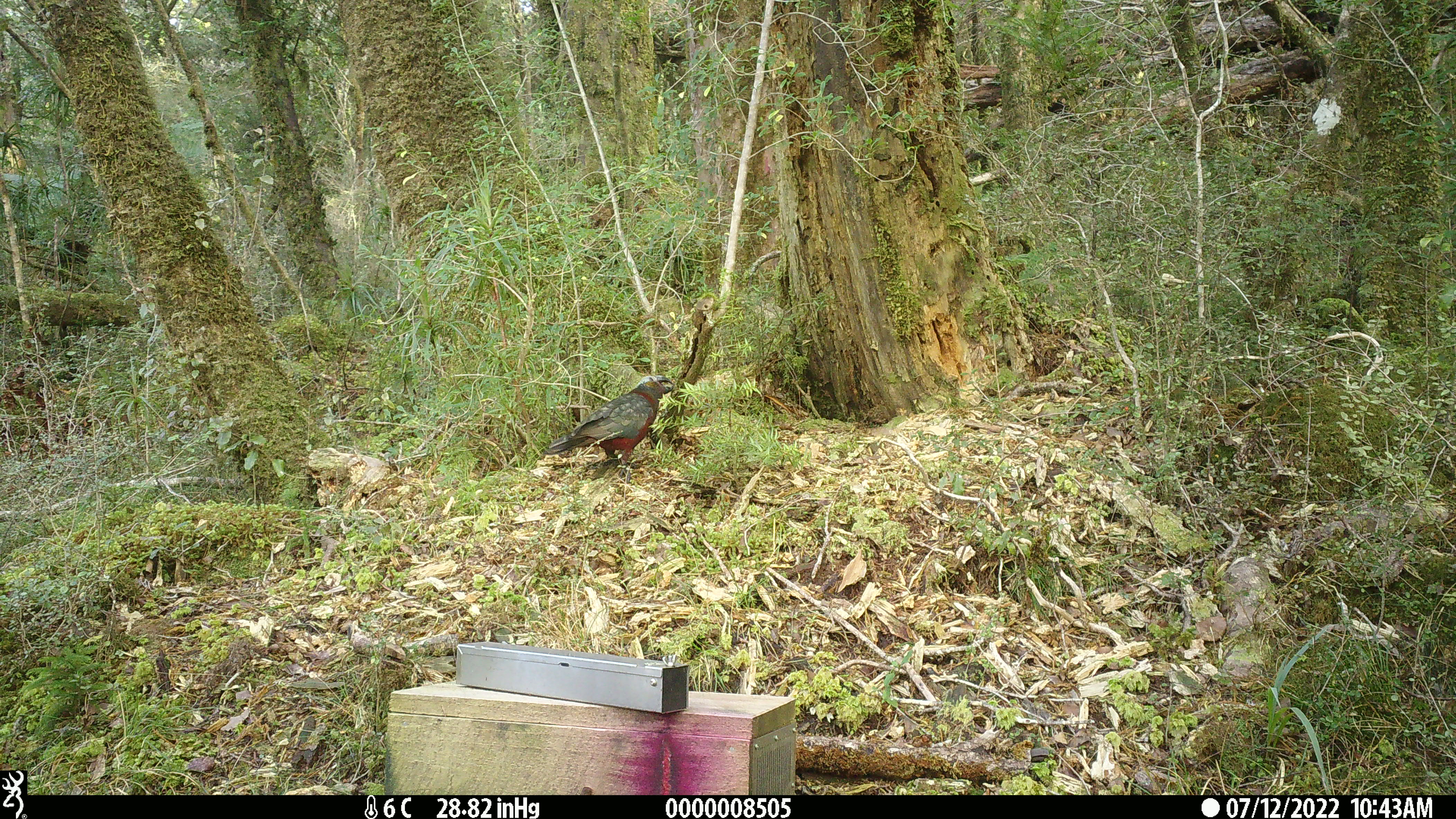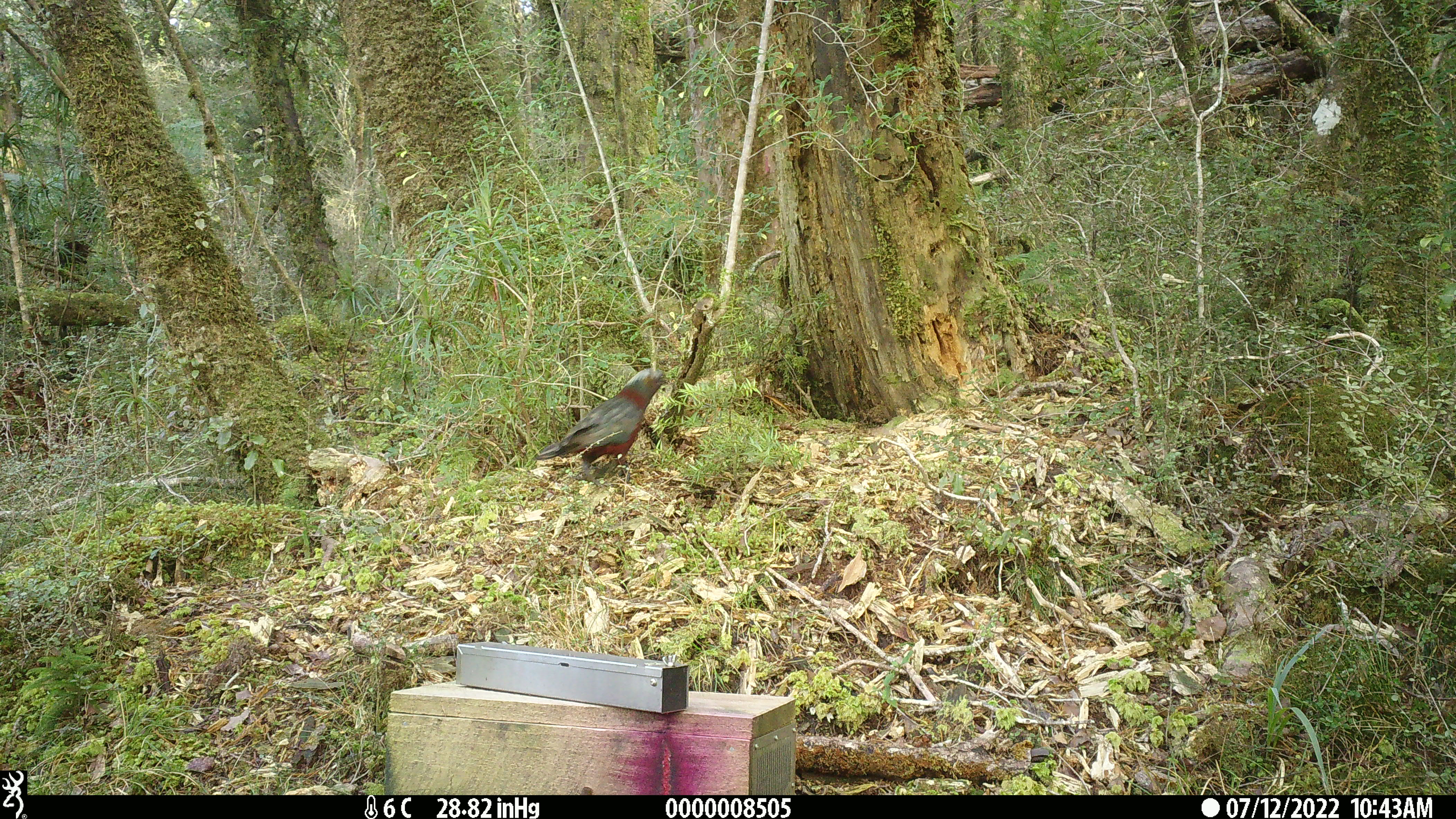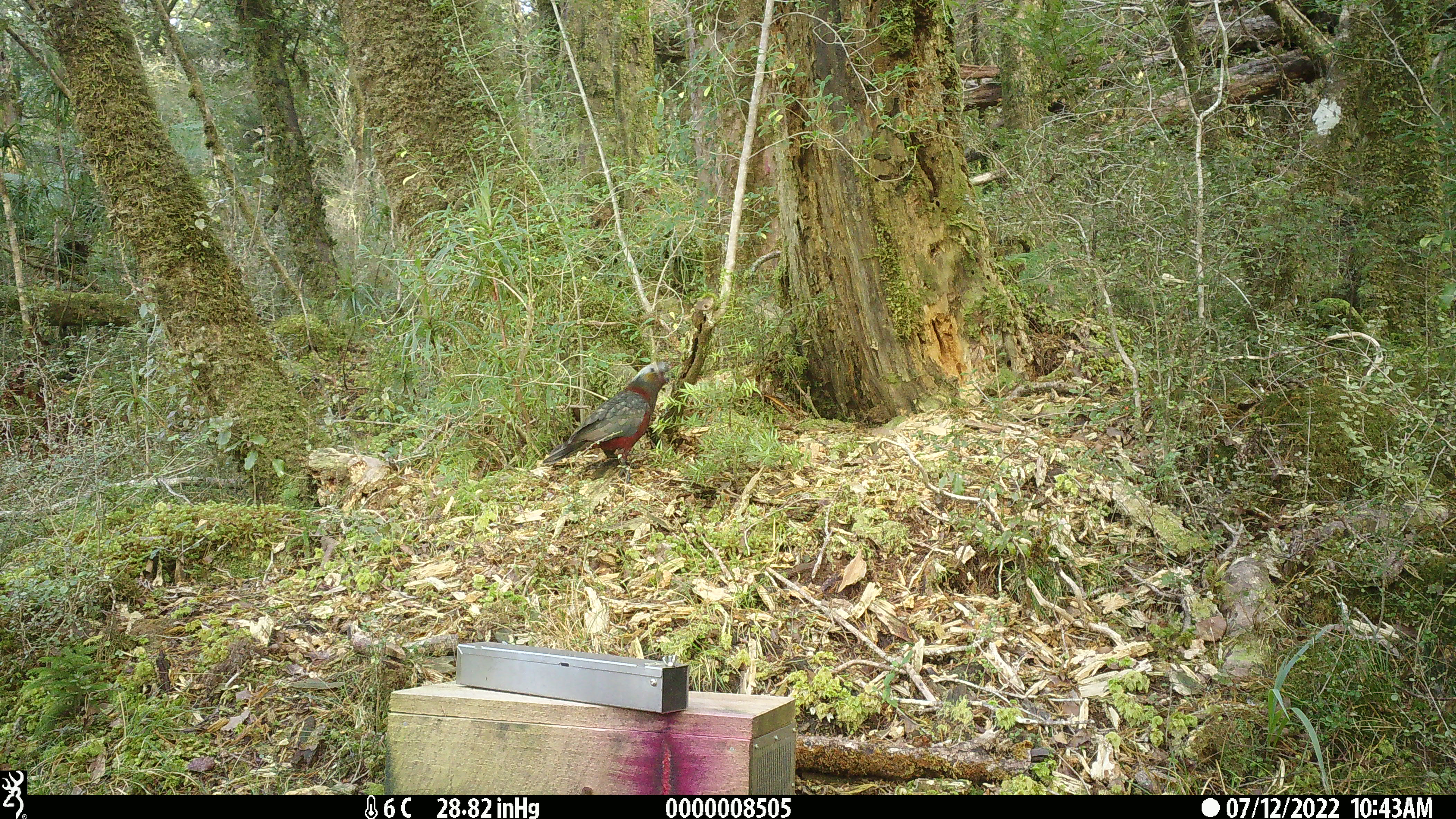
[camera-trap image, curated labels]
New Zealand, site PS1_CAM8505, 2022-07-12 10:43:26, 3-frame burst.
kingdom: Animalia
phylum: Chordata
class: Aves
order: Psittaciformes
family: Strigopidae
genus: Nestor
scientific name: Nestor meridionalis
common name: kaka